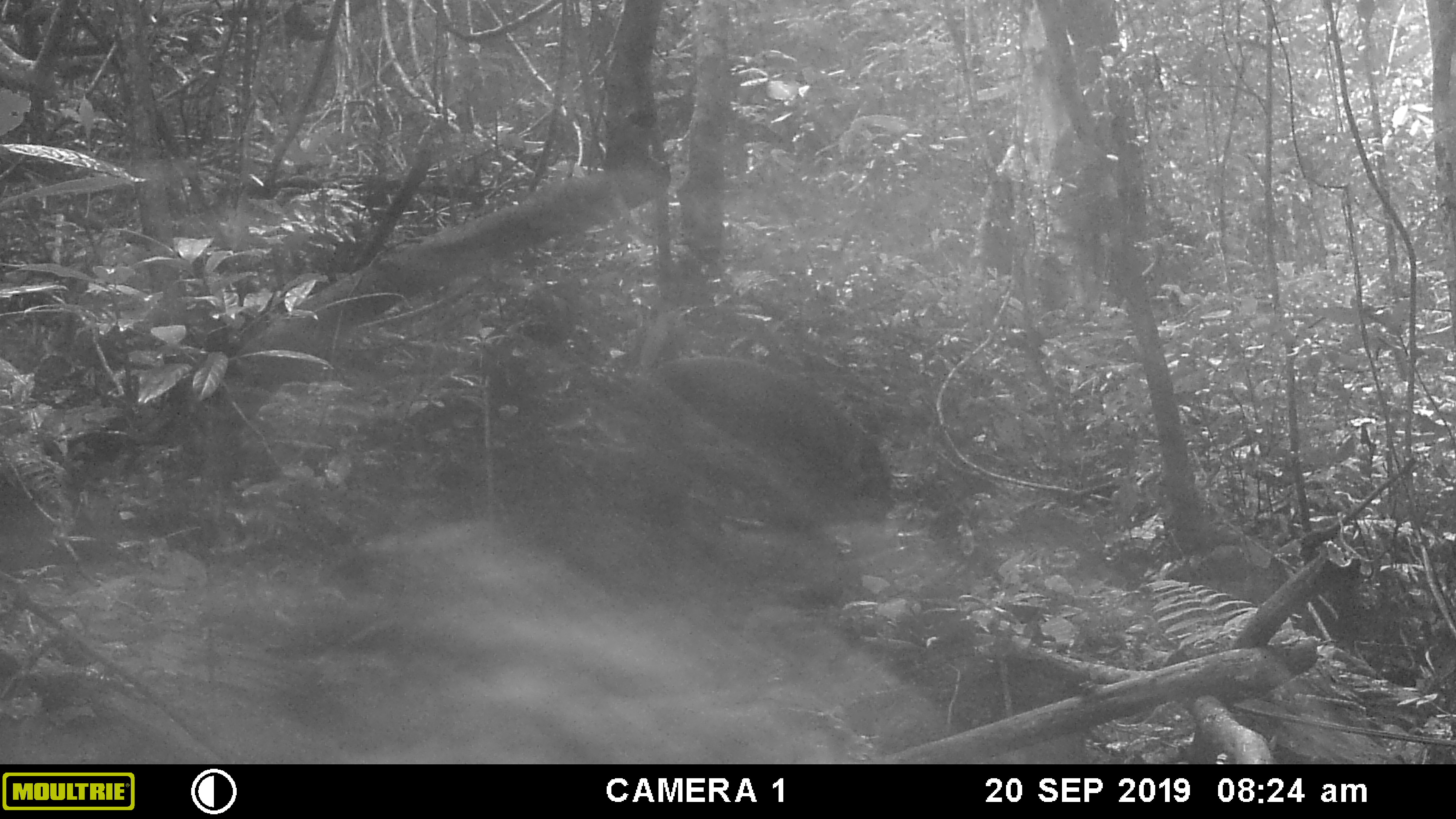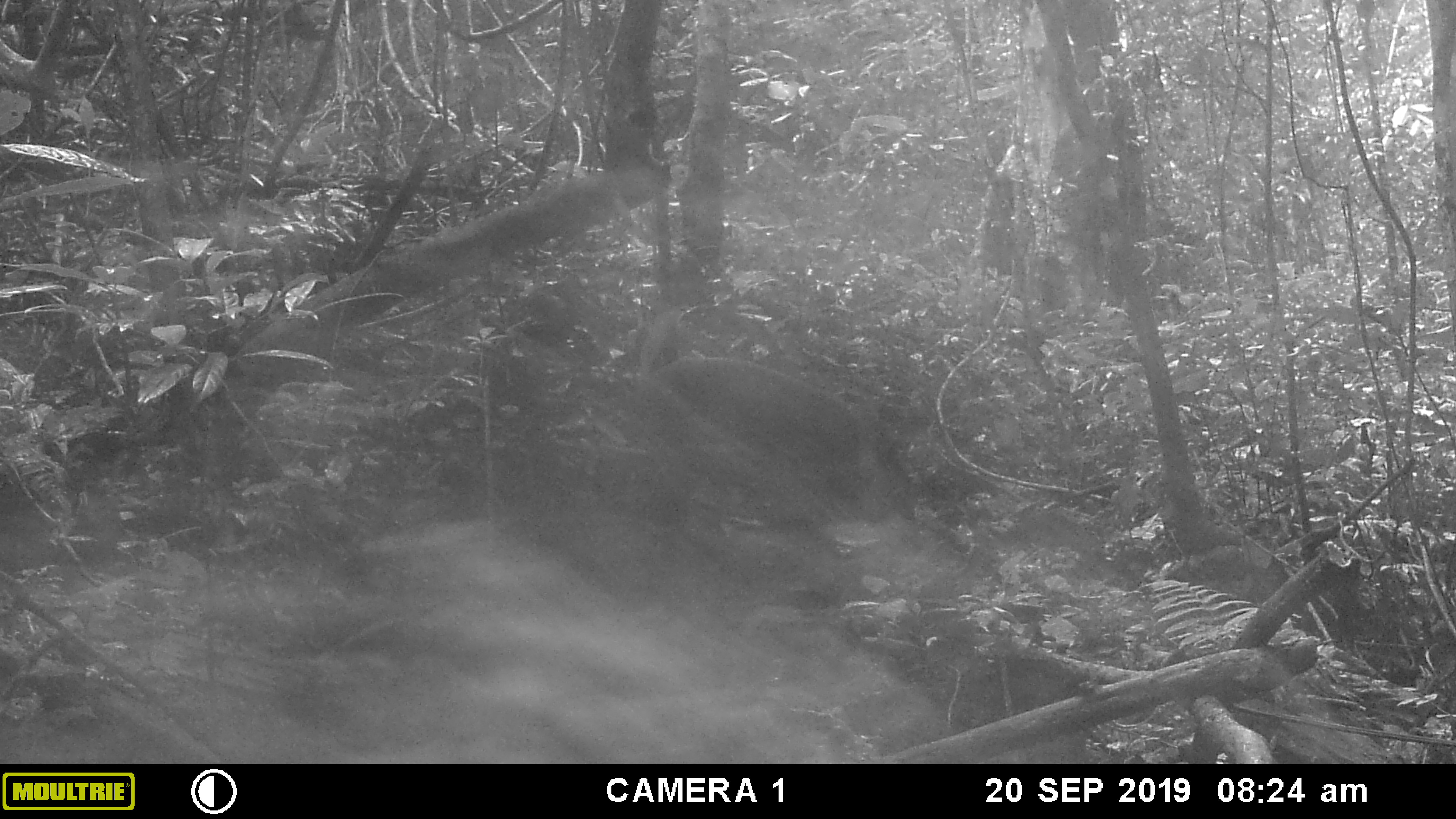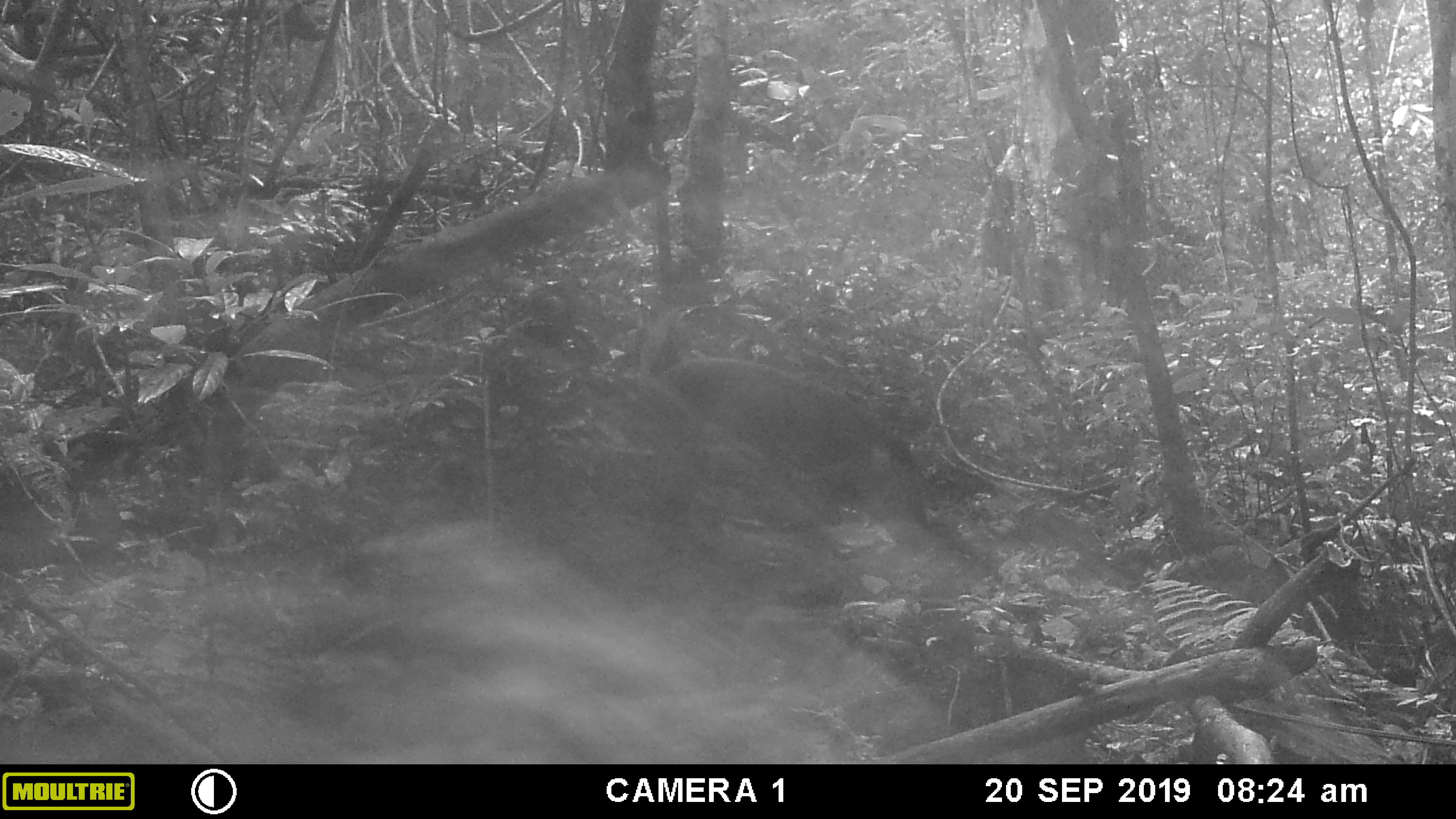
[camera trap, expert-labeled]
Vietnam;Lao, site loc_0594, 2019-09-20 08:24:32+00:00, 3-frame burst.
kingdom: Animalia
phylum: Chordata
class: Mammalia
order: Artiodactyla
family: Suidae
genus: Sus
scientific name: Sus scrofa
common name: eurasian wild pig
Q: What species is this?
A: Eurasian wild pig (Sus scrofa).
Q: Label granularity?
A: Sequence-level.